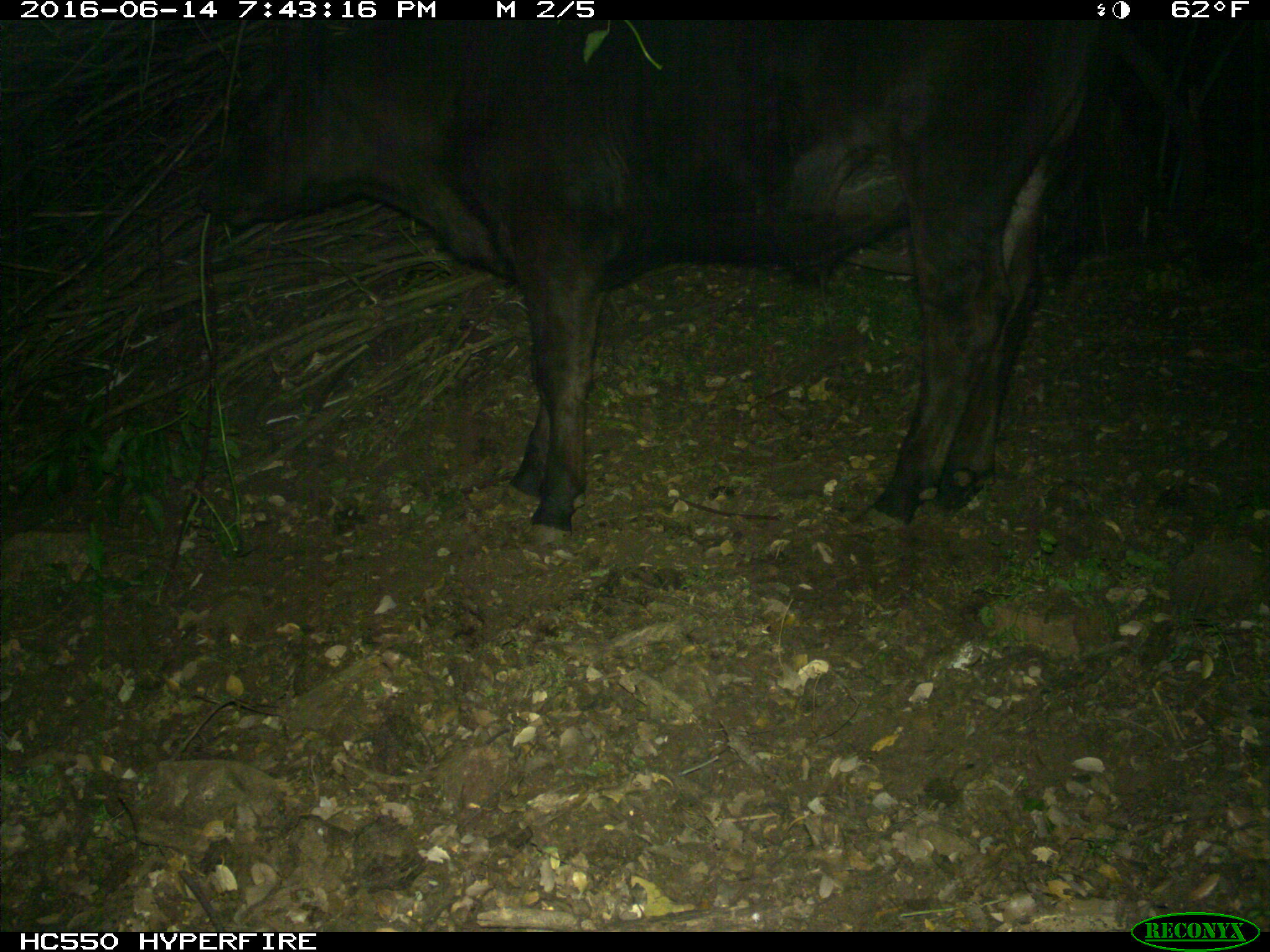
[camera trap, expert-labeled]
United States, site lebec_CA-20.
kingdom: Animalia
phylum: Chordata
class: Mammalia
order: Artiodactyla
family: Bovidae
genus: Bos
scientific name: Bos taurus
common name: domestic cow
Bos taurus (domestic cow).